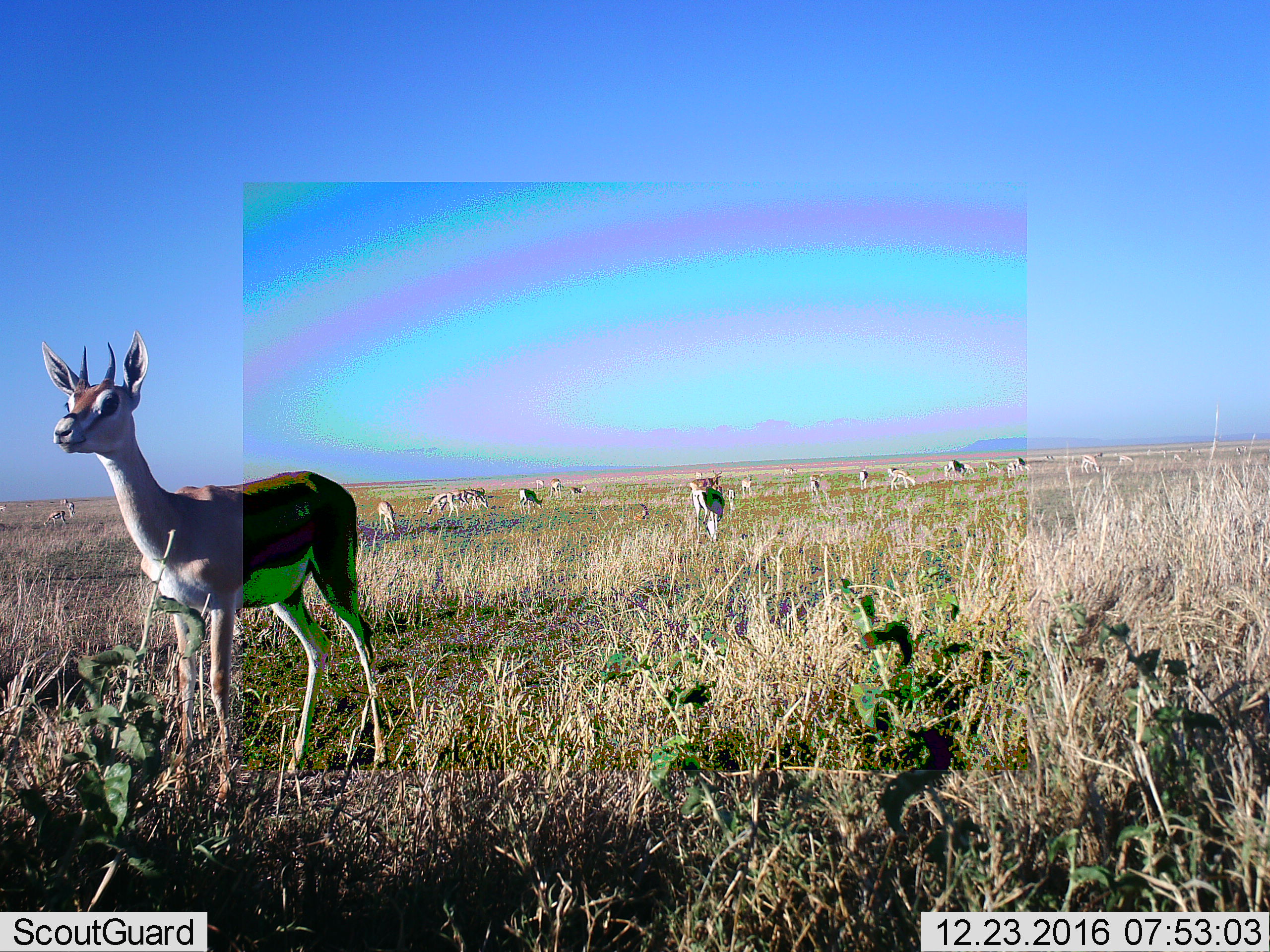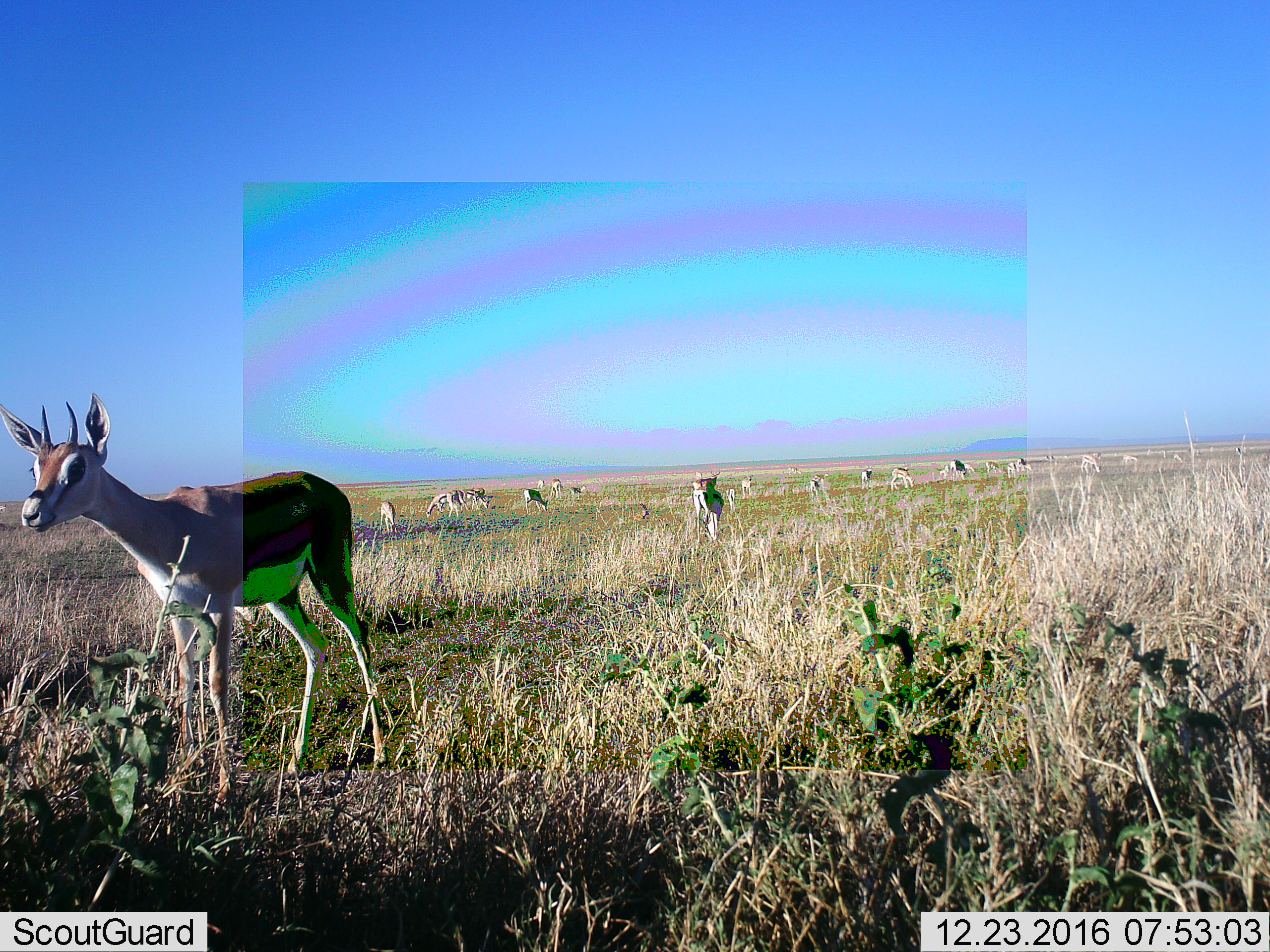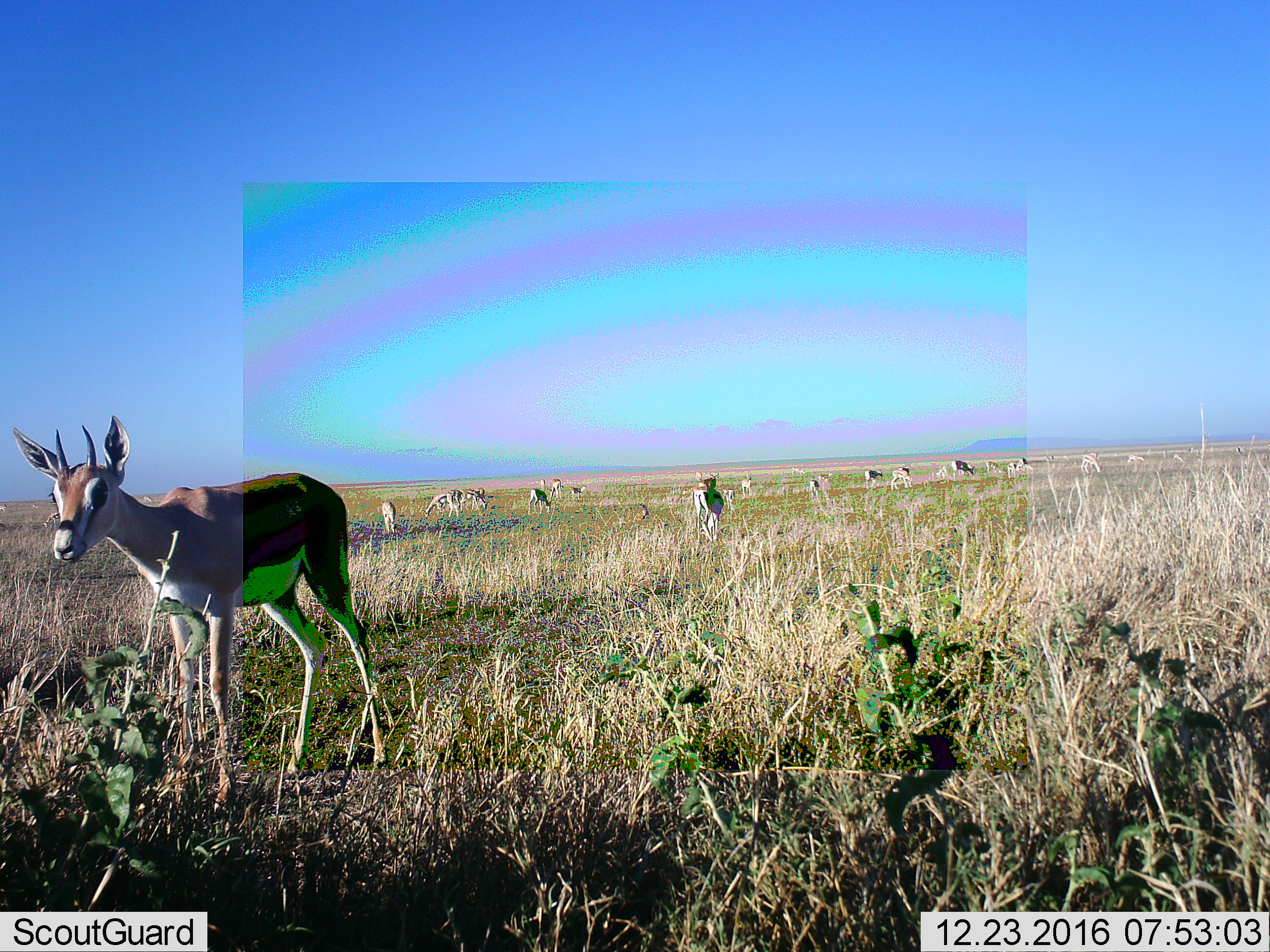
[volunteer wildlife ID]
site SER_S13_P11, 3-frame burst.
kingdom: Animalia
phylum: Chordata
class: Mammalia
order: Artiodactyla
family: Bovidae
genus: Eudorcas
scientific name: Eudorcas thomsonii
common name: thomson's gazelle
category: gazellethomsons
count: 11-50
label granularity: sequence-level